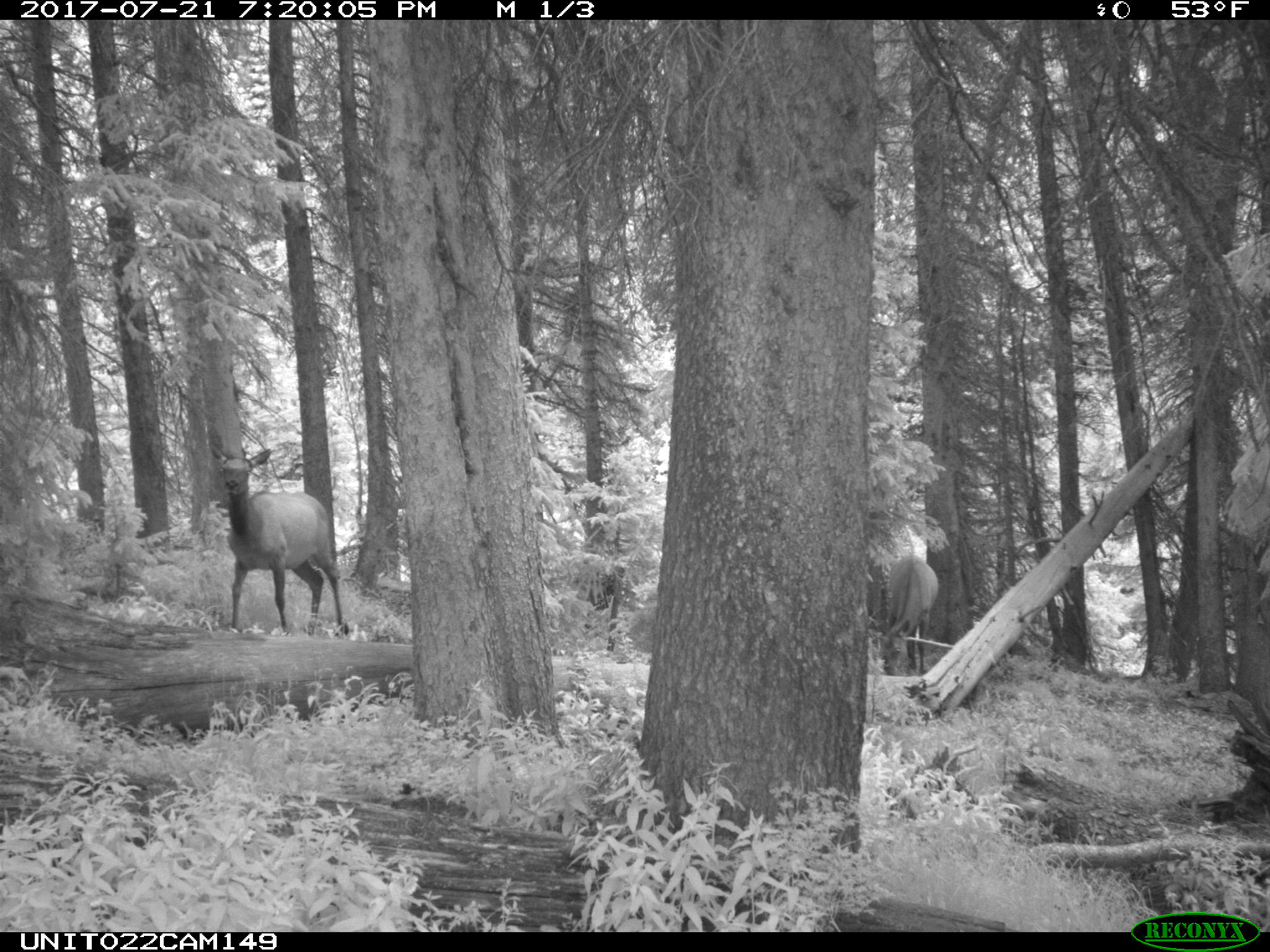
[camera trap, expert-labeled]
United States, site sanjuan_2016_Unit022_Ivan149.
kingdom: Animalia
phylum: Chordata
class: Mammalia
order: Artiodactyla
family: Cervidae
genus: Cervus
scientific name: Cervus elaphus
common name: red deer